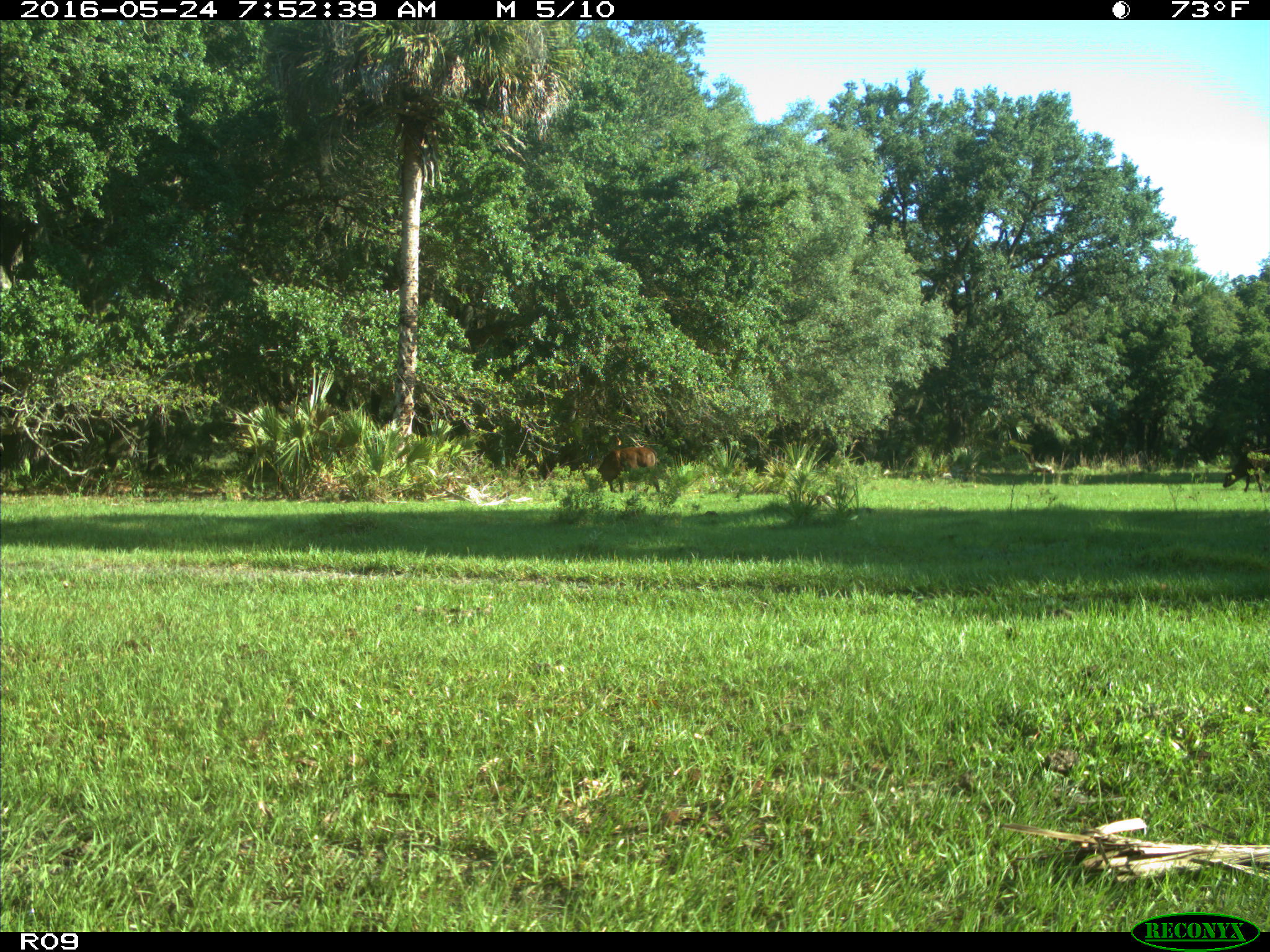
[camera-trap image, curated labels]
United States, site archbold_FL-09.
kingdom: Animalia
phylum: Chordata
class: Mammalia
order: Artiodactyla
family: Bovidae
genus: Bos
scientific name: Bos taurus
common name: domestic cow